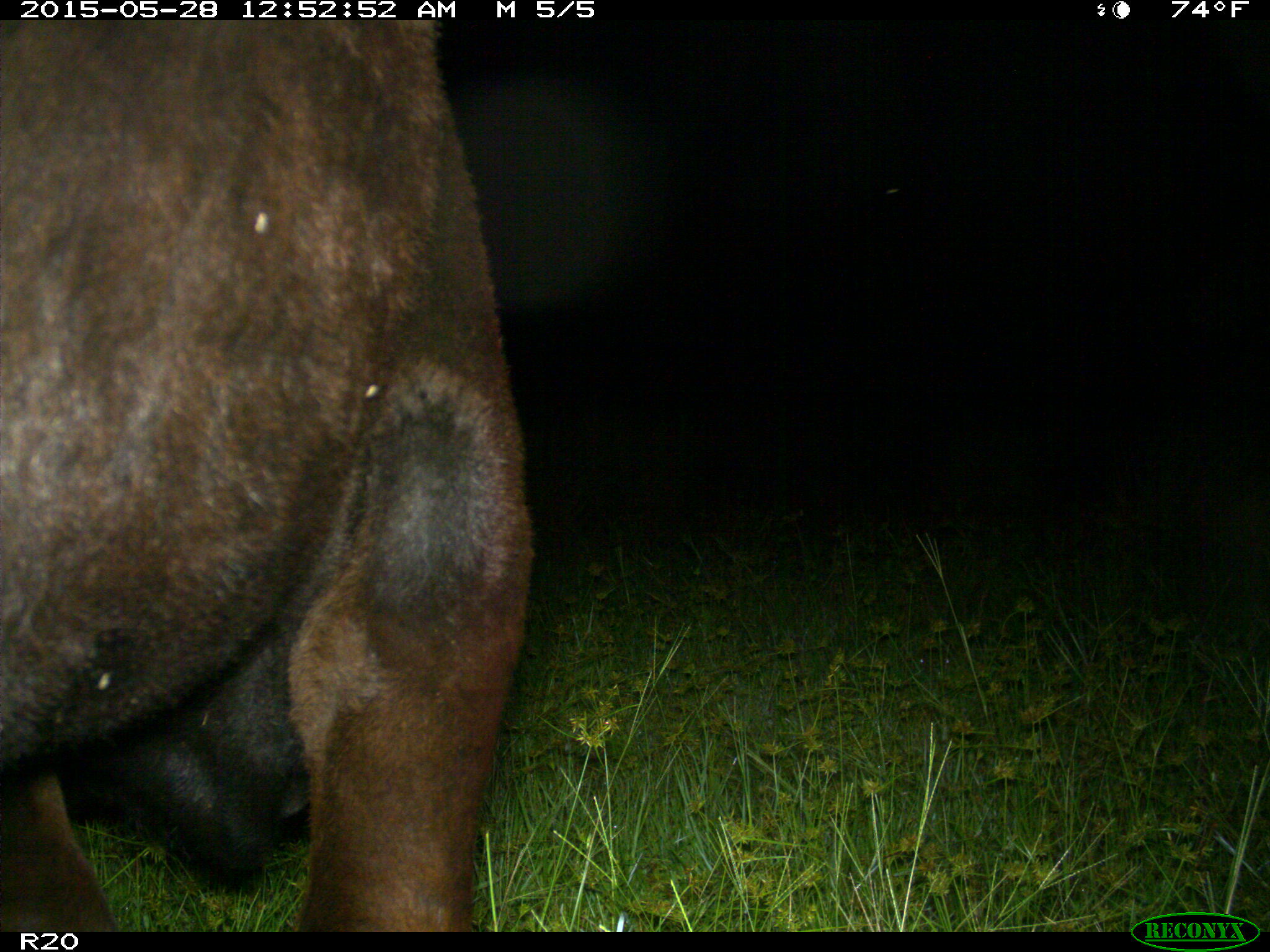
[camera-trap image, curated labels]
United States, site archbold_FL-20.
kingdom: Animalia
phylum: Chordata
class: Mammalia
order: Artiodactyla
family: Bovidae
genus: Bos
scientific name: Bos taurus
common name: domestic cow